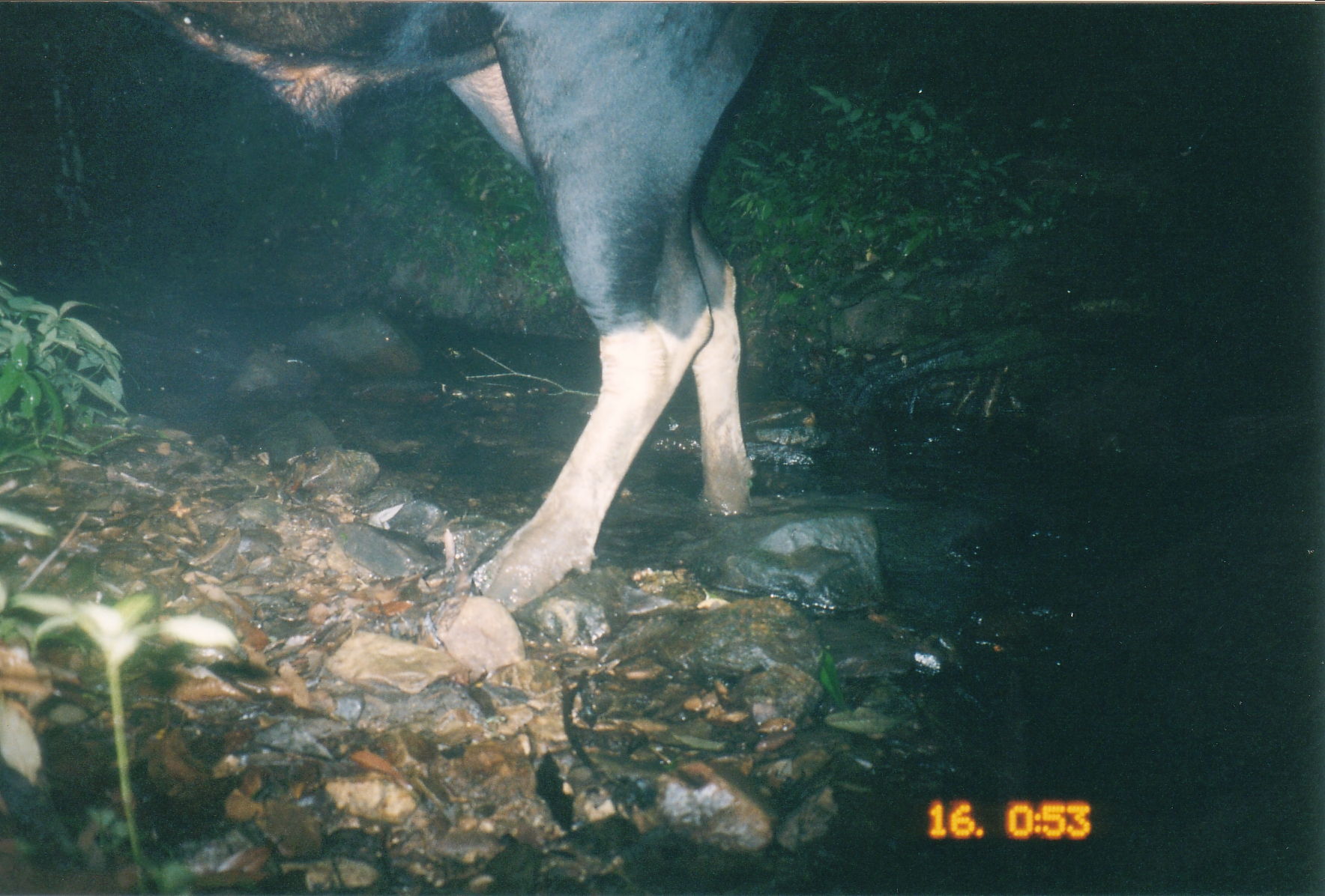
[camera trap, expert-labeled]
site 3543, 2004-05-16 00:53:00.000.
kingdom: Animalia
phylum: Chordata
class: Mammalia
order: Artiodactyla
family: Bovidae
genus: Bos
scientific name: Bos gaurus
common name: gaur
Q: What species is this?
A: Bos gaurus (gaur).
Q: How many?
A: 1.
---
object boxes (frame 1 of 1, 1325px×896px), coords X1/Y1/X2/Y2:
bos gaurus: 109/0/785/619